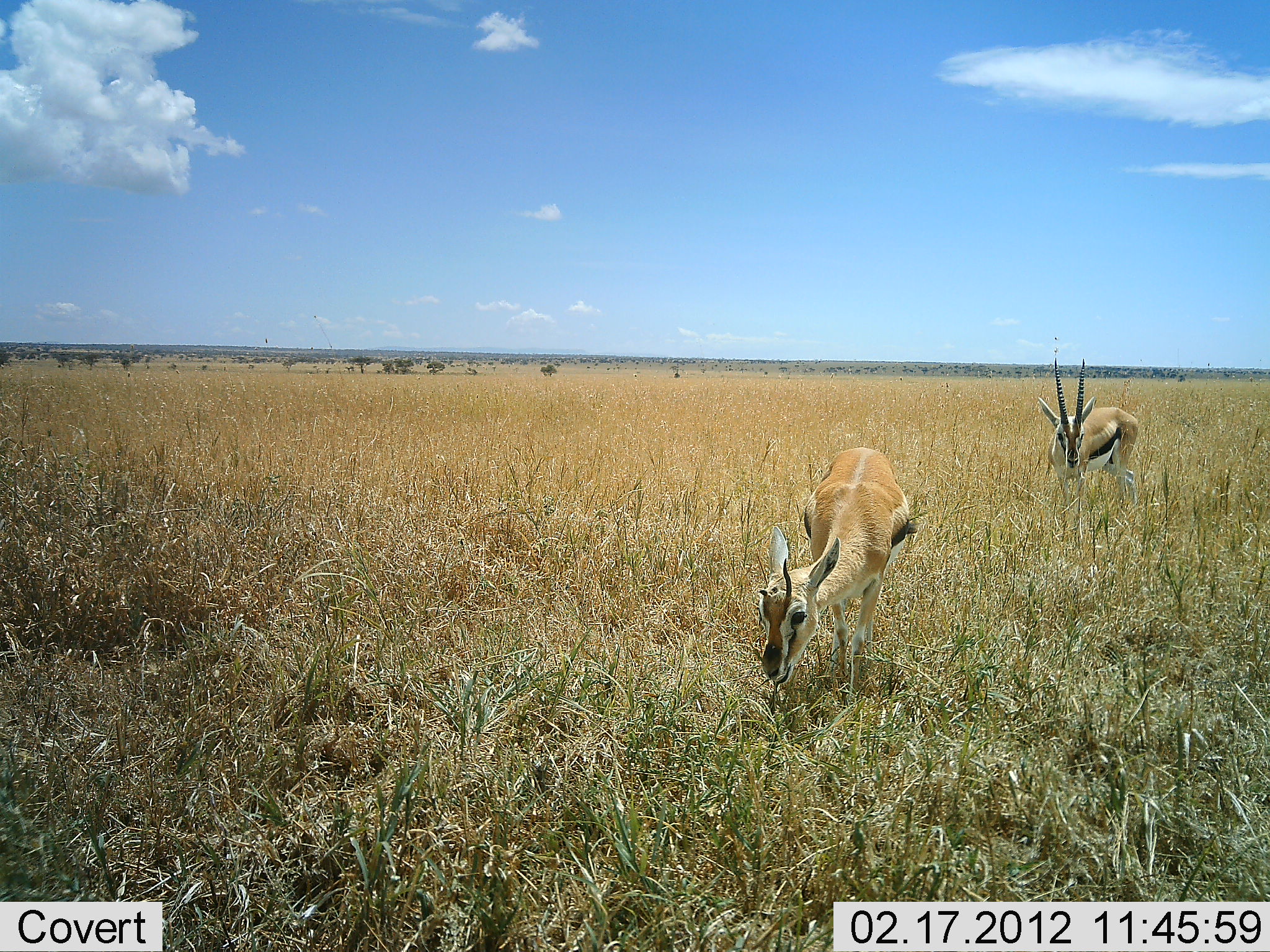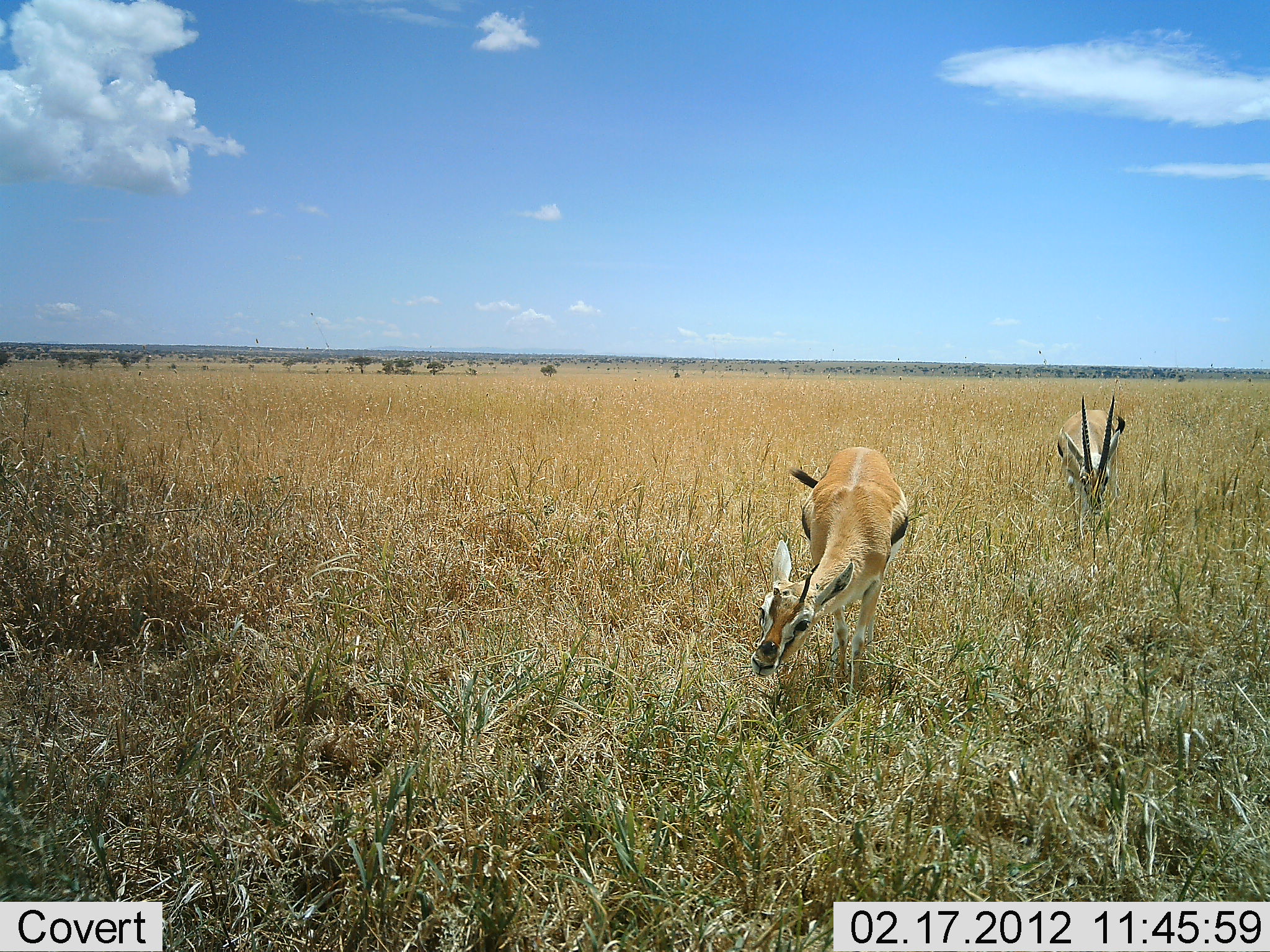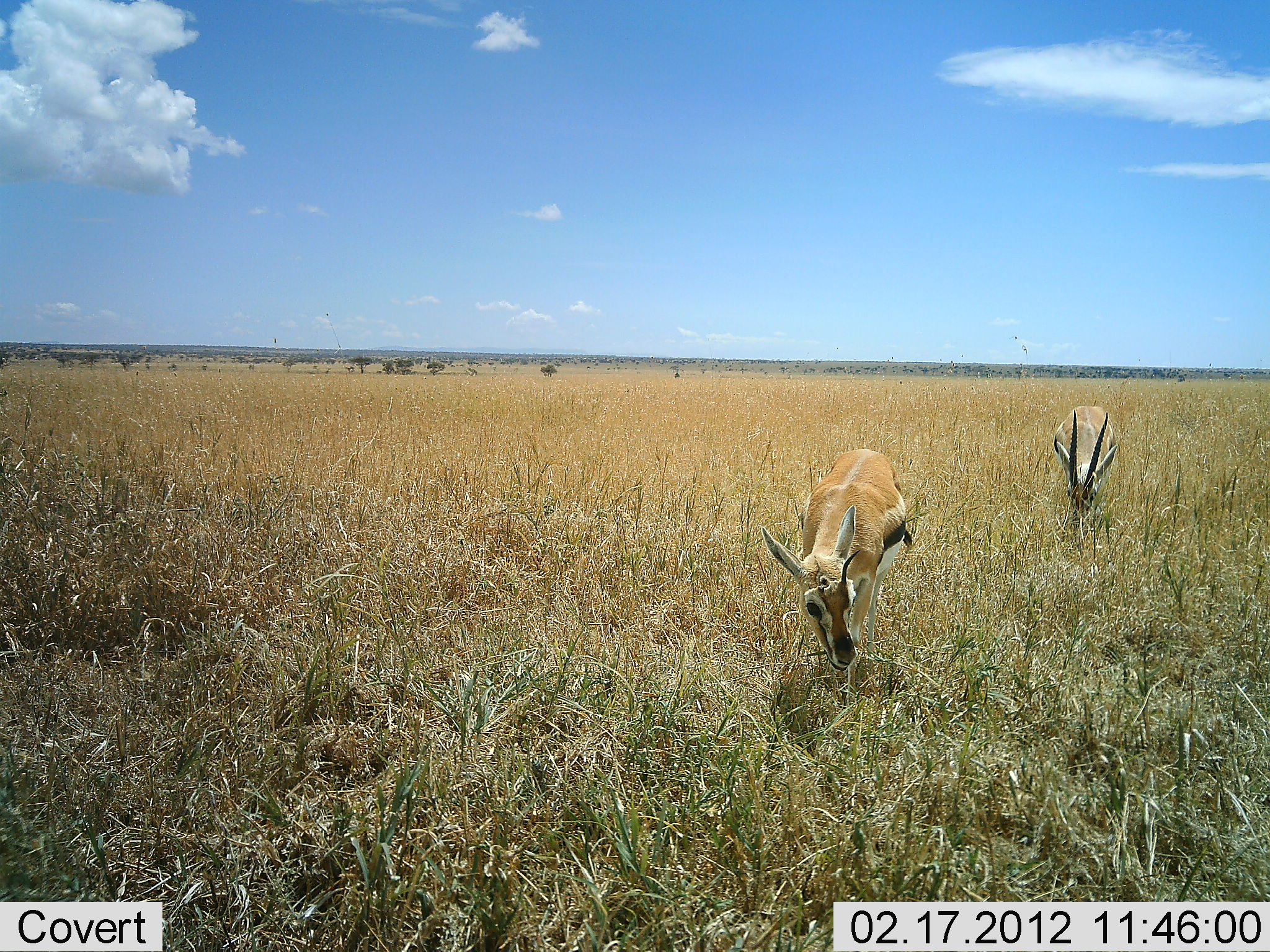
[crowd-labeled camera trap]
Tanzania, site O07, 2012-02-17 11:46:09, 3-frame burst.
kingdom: Animalia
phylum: Chordata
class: Mammalia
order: Artiodactyla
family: Bovidae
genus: Eudorcas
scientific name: Eudorcas thomsonii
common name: thomson's gazelle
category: gazellethomsons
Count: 2.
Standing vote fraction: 40%.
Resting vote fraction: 0%.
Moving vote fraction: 20%.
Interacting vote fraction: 0%.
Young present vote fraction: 0%.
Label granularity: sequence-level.